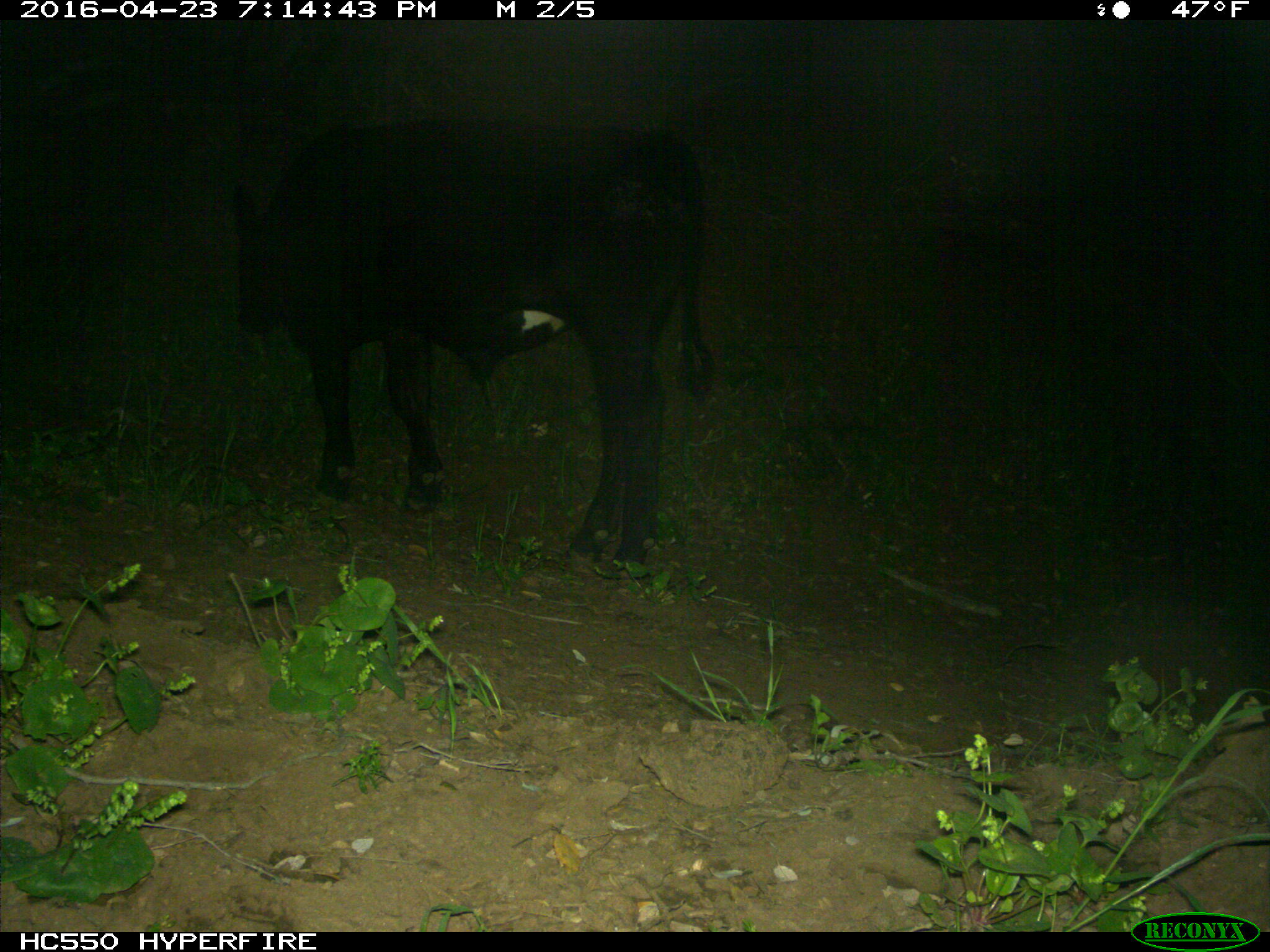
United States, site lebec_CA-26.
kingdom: Animalia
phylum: Chordata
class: Mammalia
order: Artiodactyla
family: Bovidae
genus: Bos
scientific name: Bos taurus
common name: domestic cow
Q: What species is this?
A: Bos taurus (domestic cow).